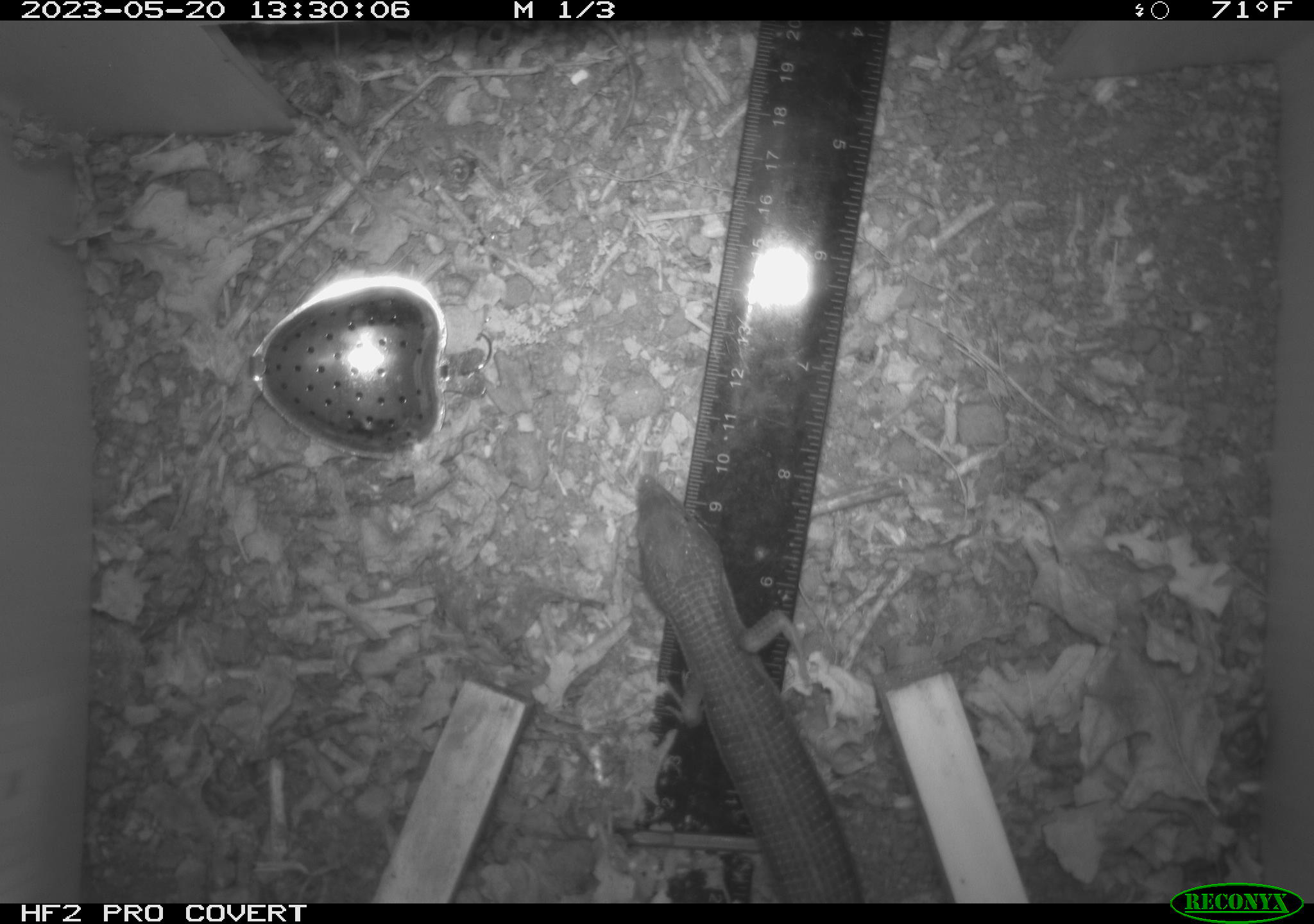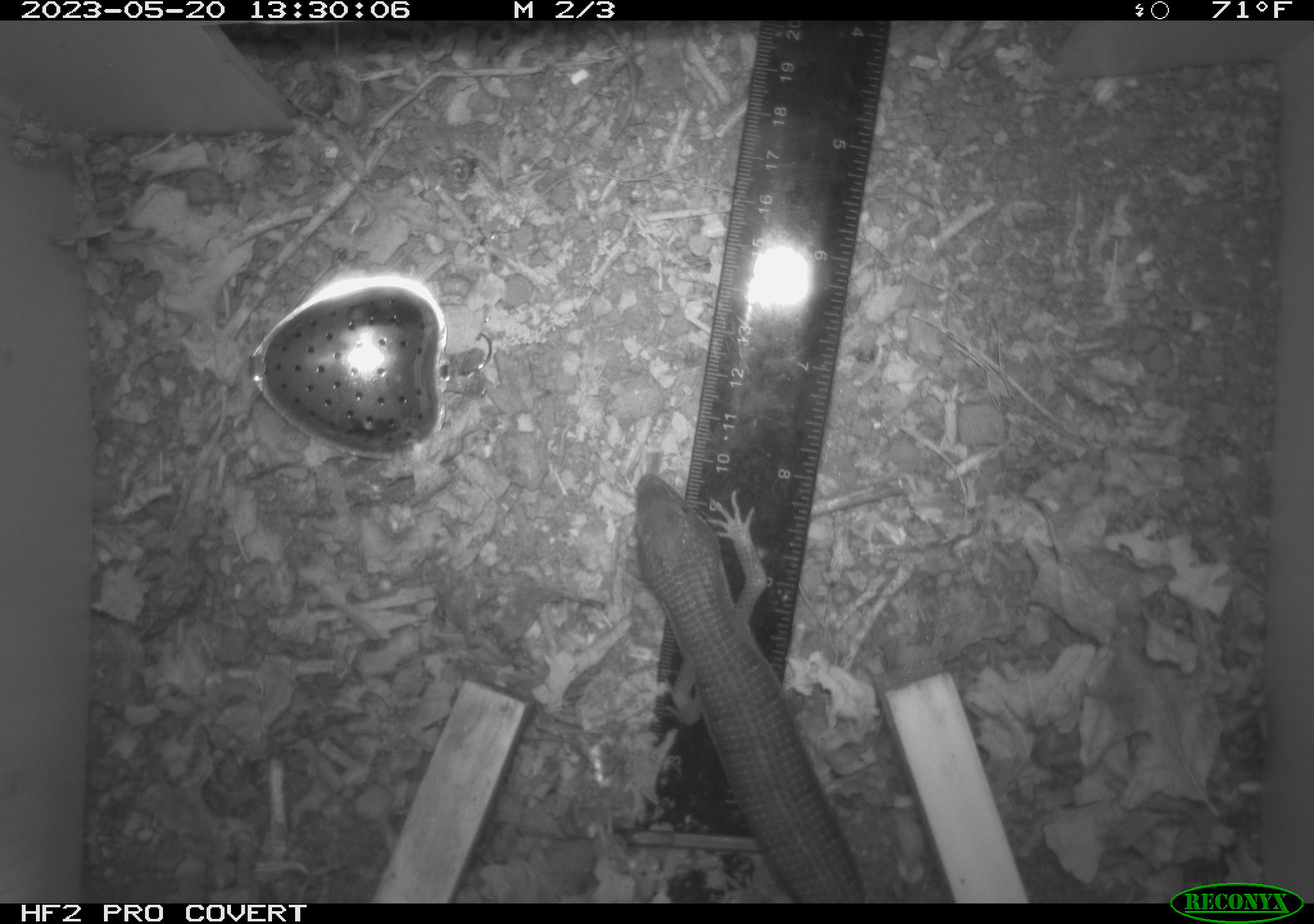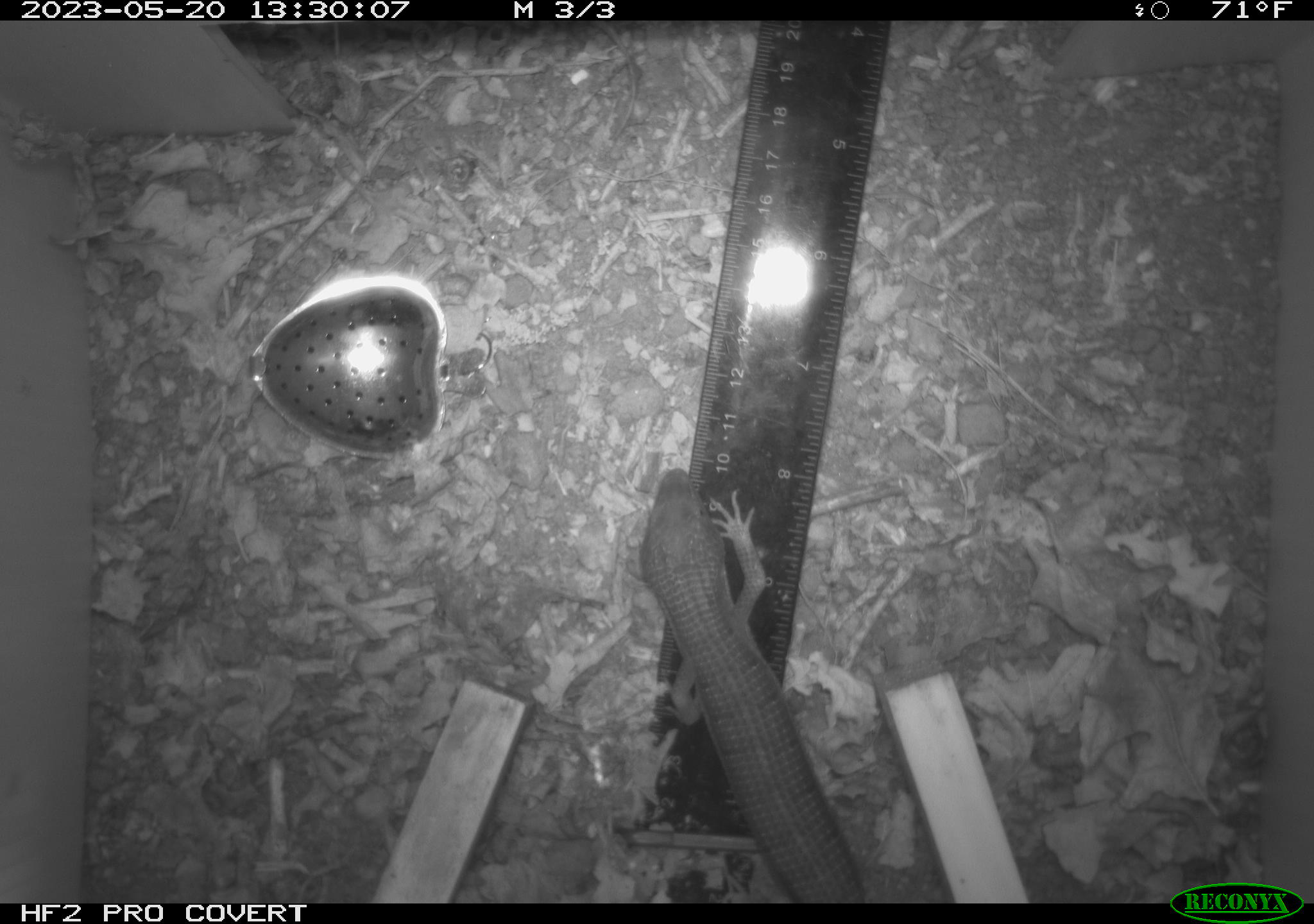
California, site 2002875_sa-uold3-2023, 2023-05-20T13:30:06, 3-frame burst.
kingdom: Animalia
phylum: Chordata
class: Reptilia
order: Squamata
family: Anguidae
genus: Elgaria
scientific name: Elgaria multicarinata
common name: southern alligator lizard